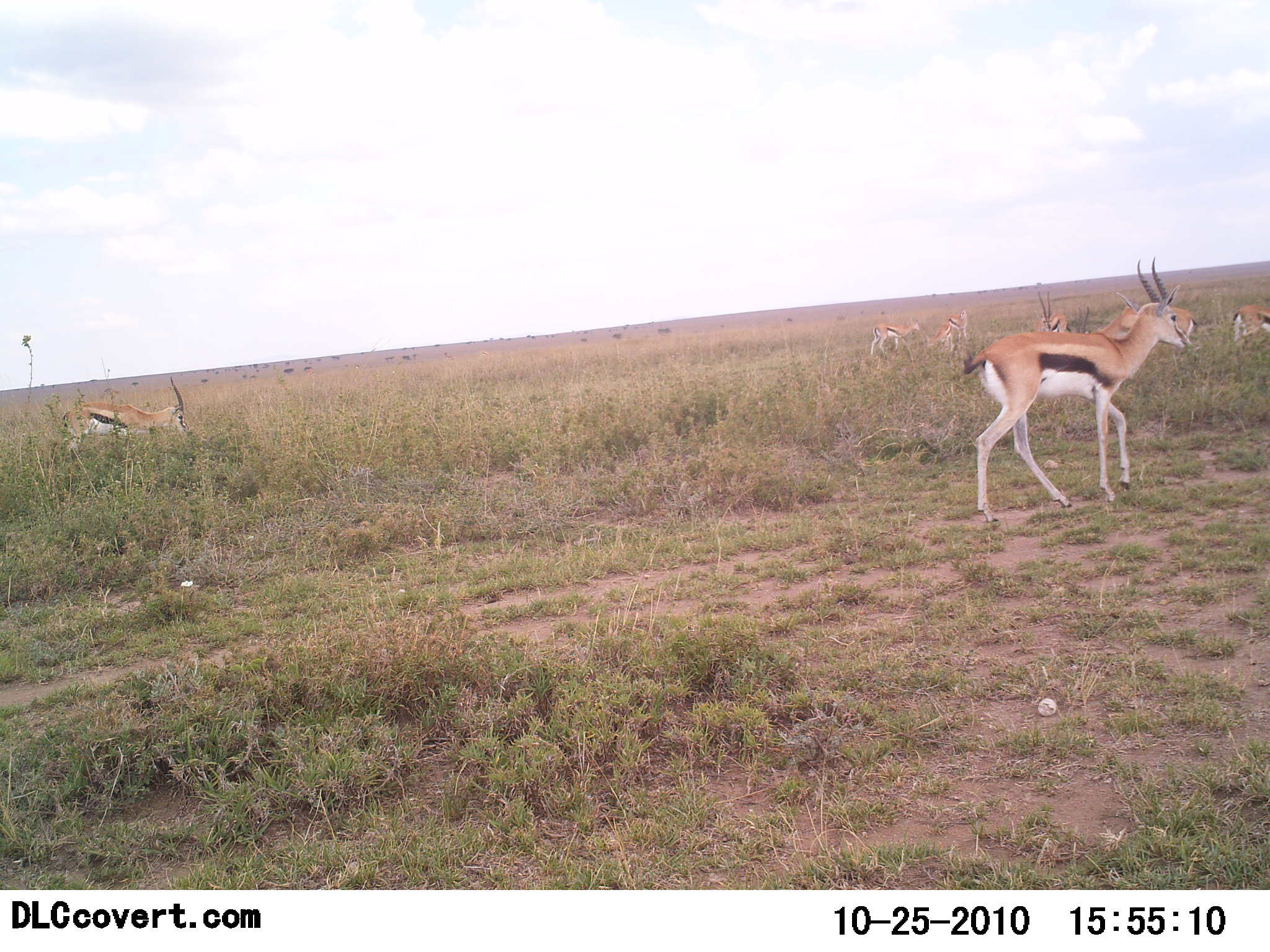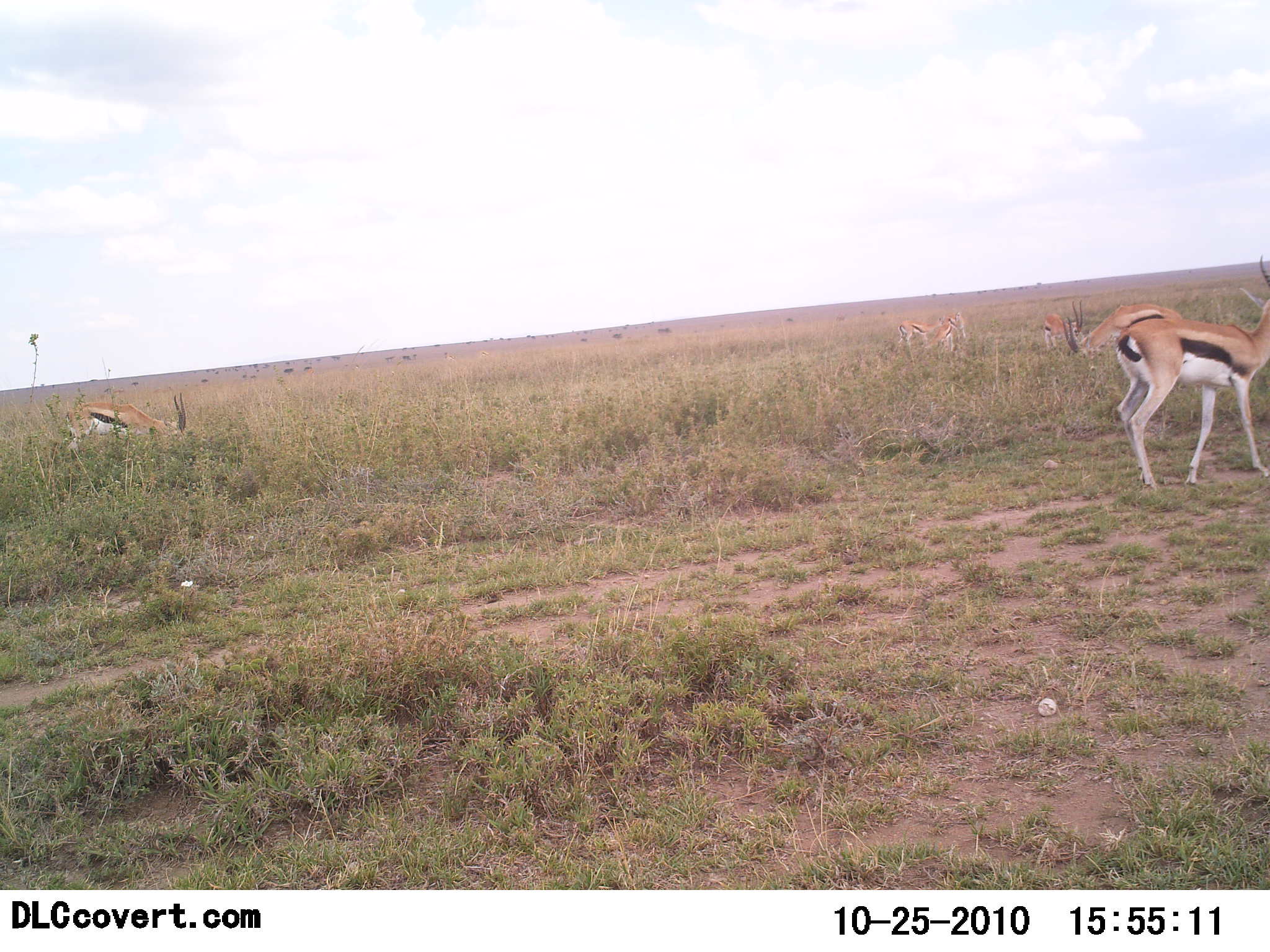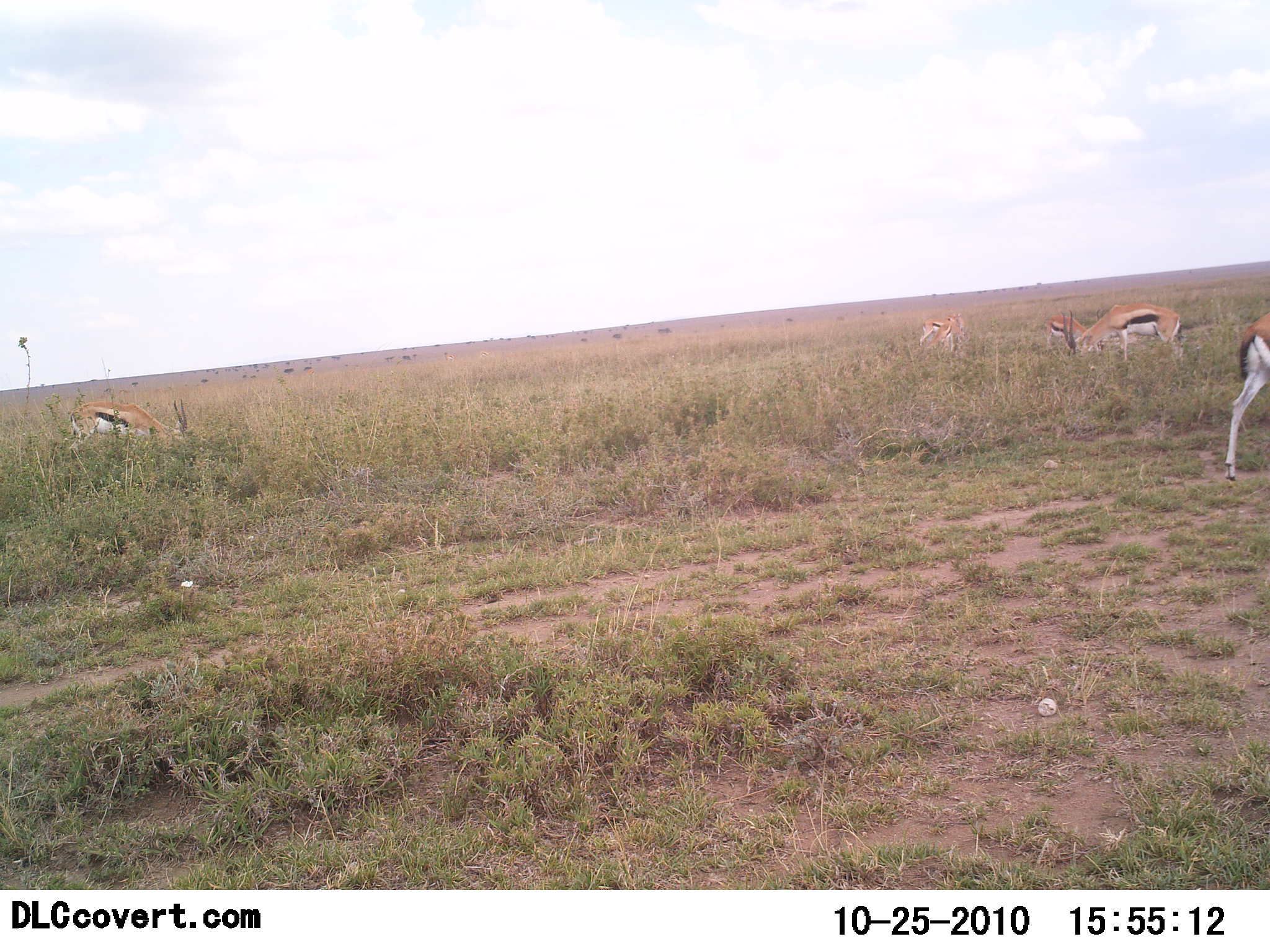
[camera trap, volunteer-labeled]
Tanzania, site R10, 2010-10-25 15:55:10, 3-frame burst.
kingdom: Animalia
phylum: Chordata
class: Mammalia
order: Artiodactyla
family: Bovidae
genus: Eudorcas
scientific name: Eudorcas thomsonii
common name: thomson's gazelle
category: gazellethomsons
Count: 7.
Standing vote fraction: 32%.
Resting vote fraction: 5%.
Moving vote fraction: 84%.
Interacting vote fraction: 0%.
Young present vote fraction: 0%.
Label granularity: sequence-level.